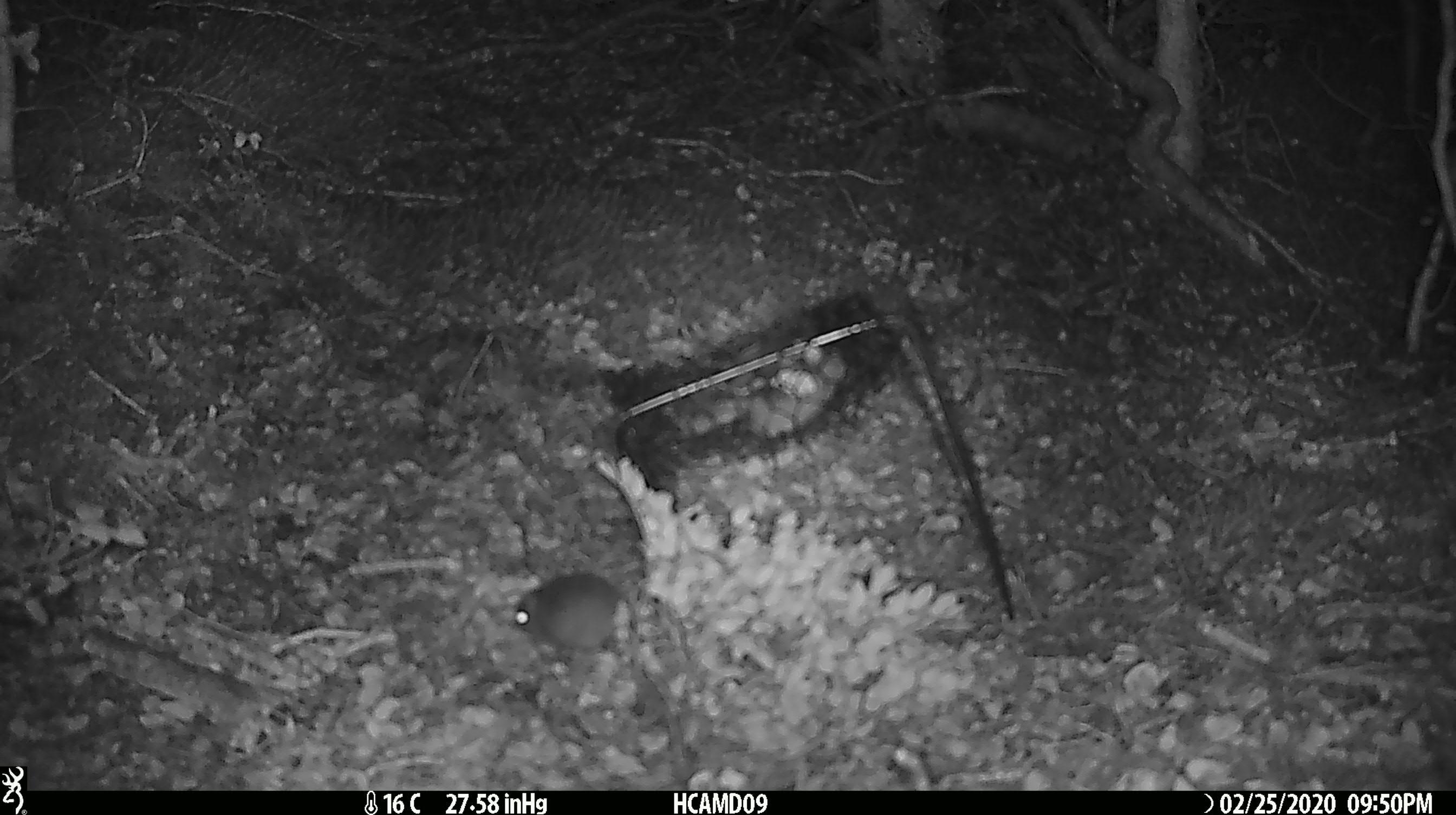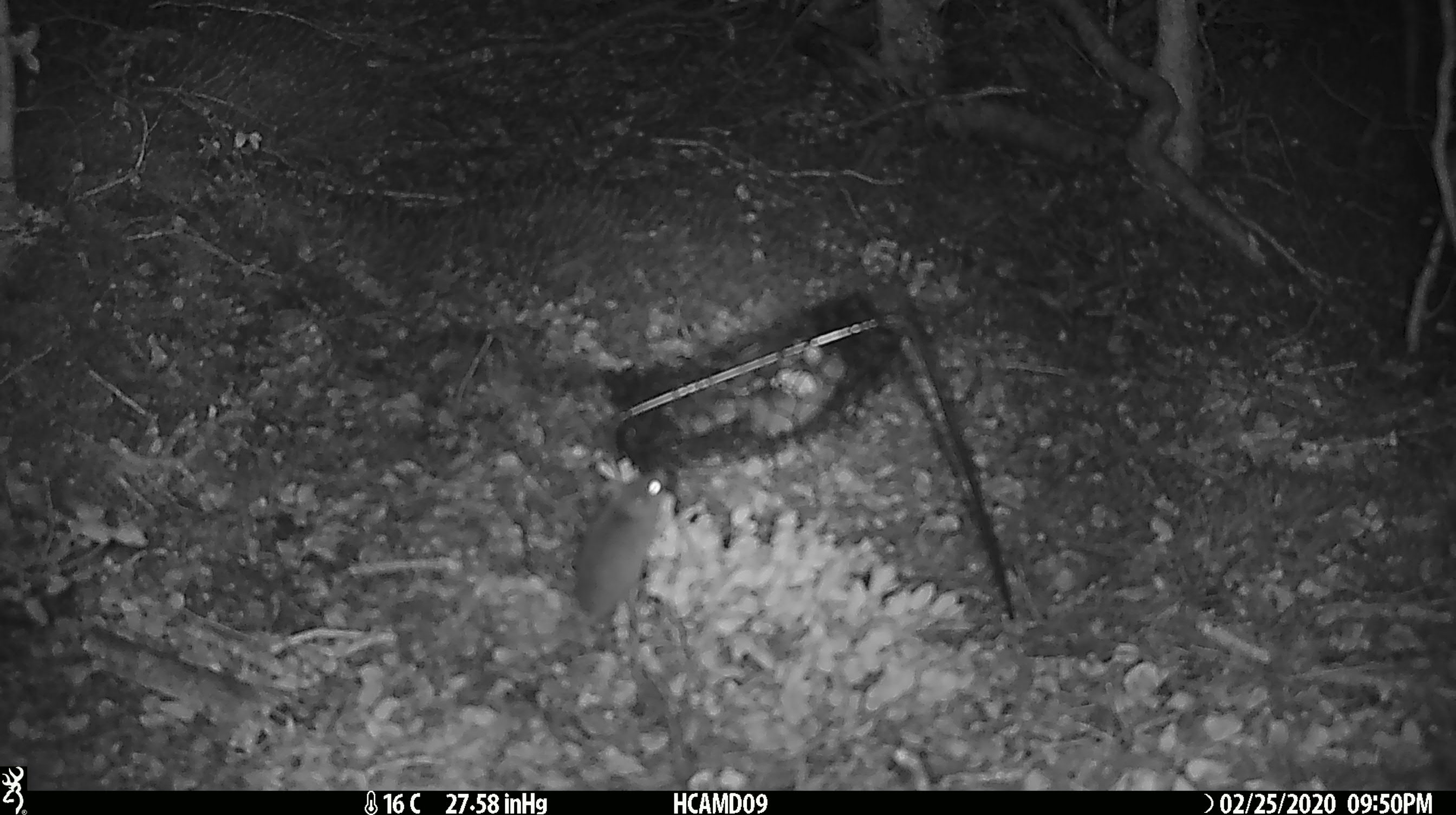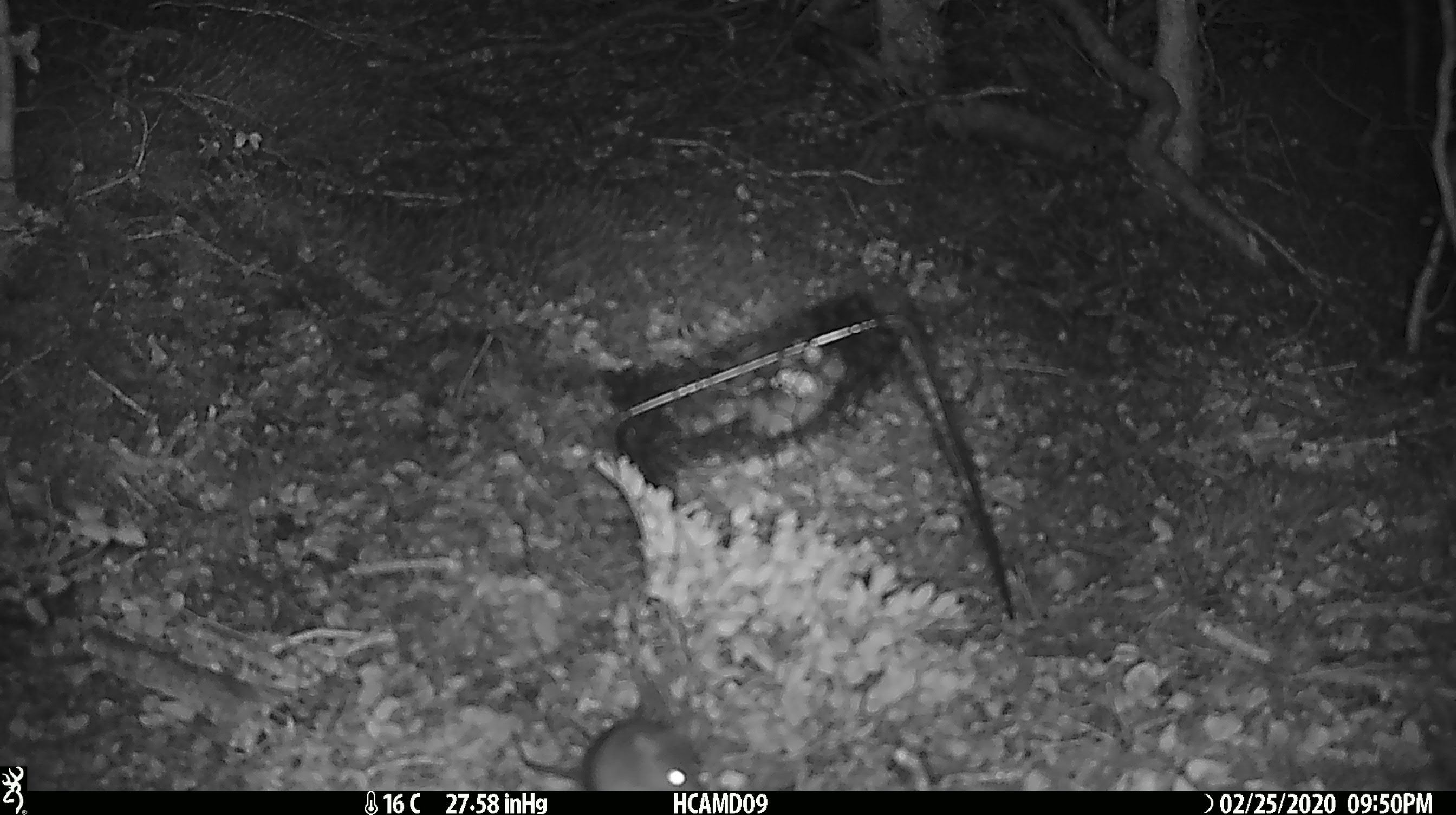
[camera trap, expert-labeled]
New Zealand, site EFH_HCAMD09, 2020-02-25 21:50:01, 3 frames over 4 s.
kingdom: Animalia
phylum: Chordata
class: Mammalia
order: Rodentia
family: Muridae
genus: Mus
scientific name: Mus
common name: mouse